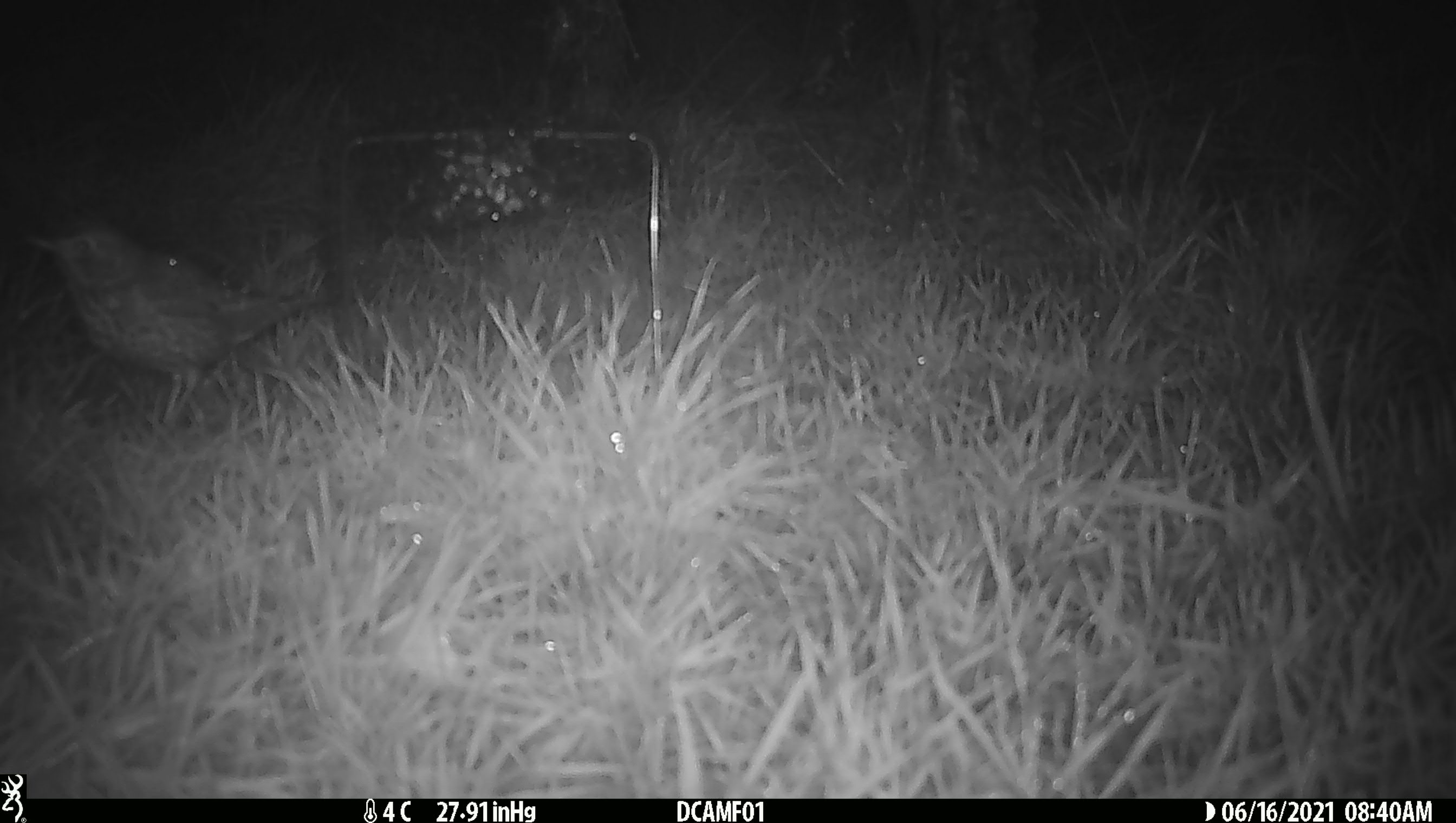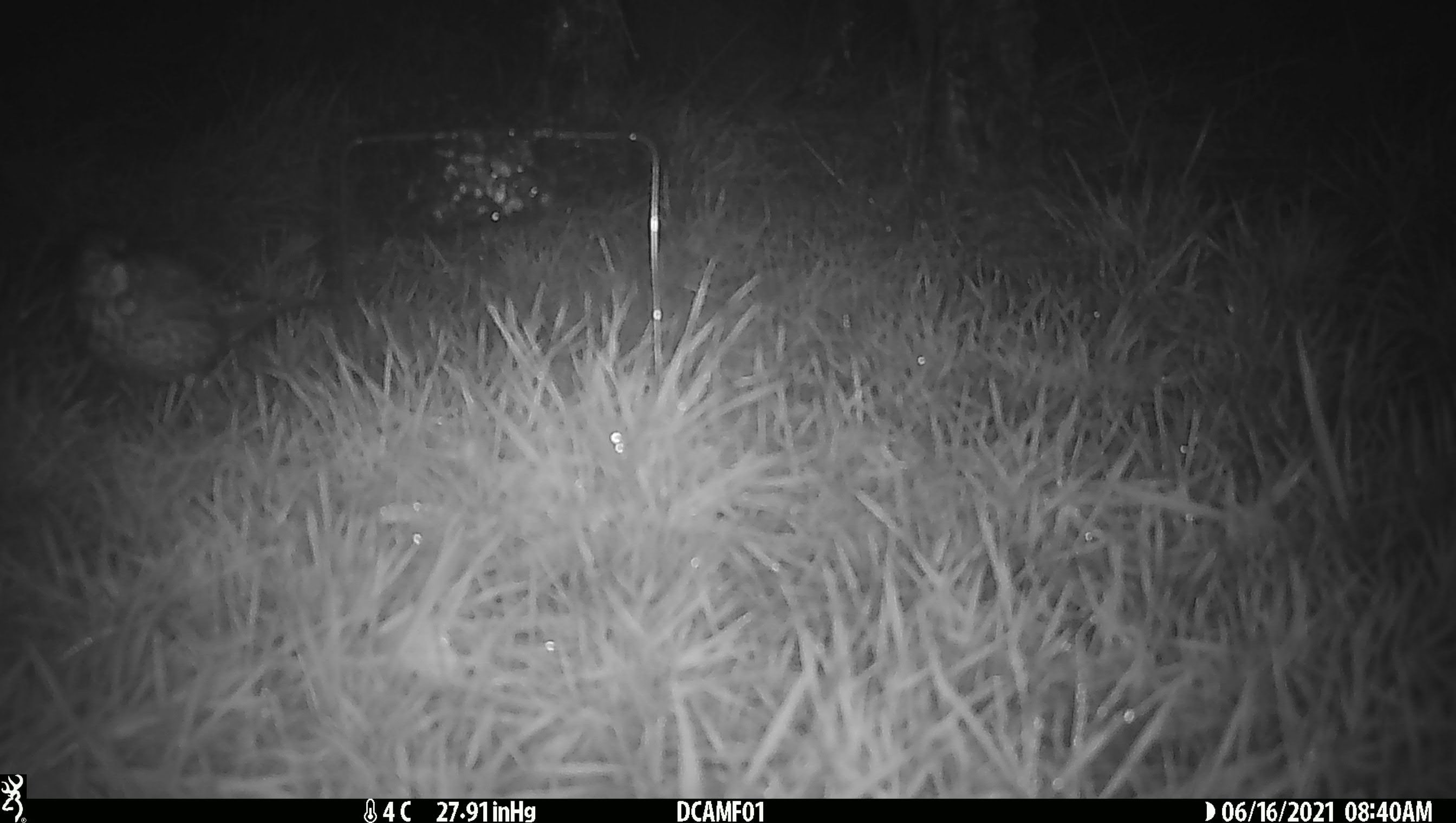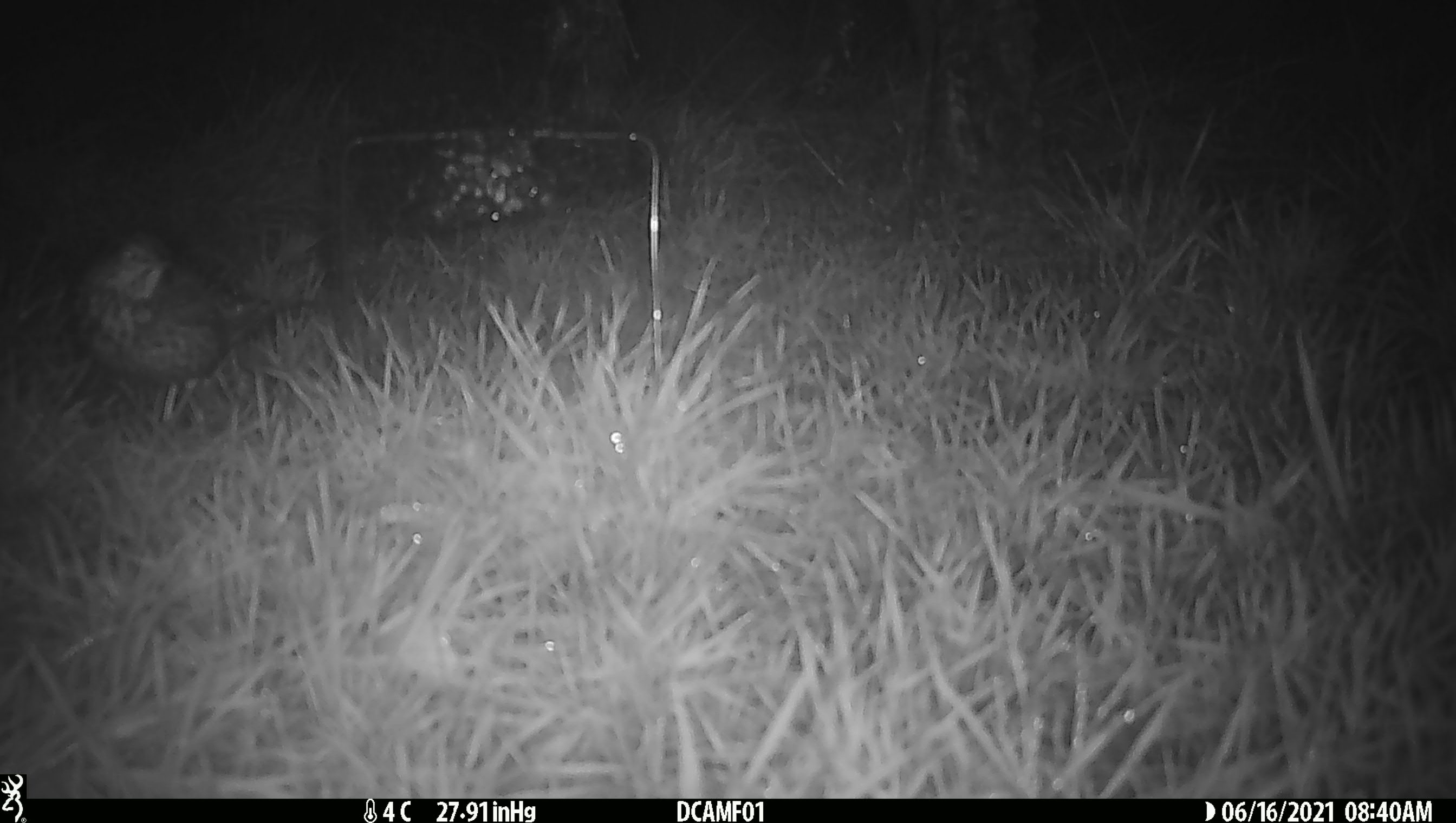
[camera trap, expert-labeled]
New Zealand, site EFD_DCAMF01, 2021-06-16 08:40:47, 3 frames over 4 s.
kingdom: Animalia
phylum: Chordata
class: Aves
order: Passeriformes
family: Turdidae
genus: Turdus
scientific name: Turdus philomelos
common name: song thrush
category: thrush